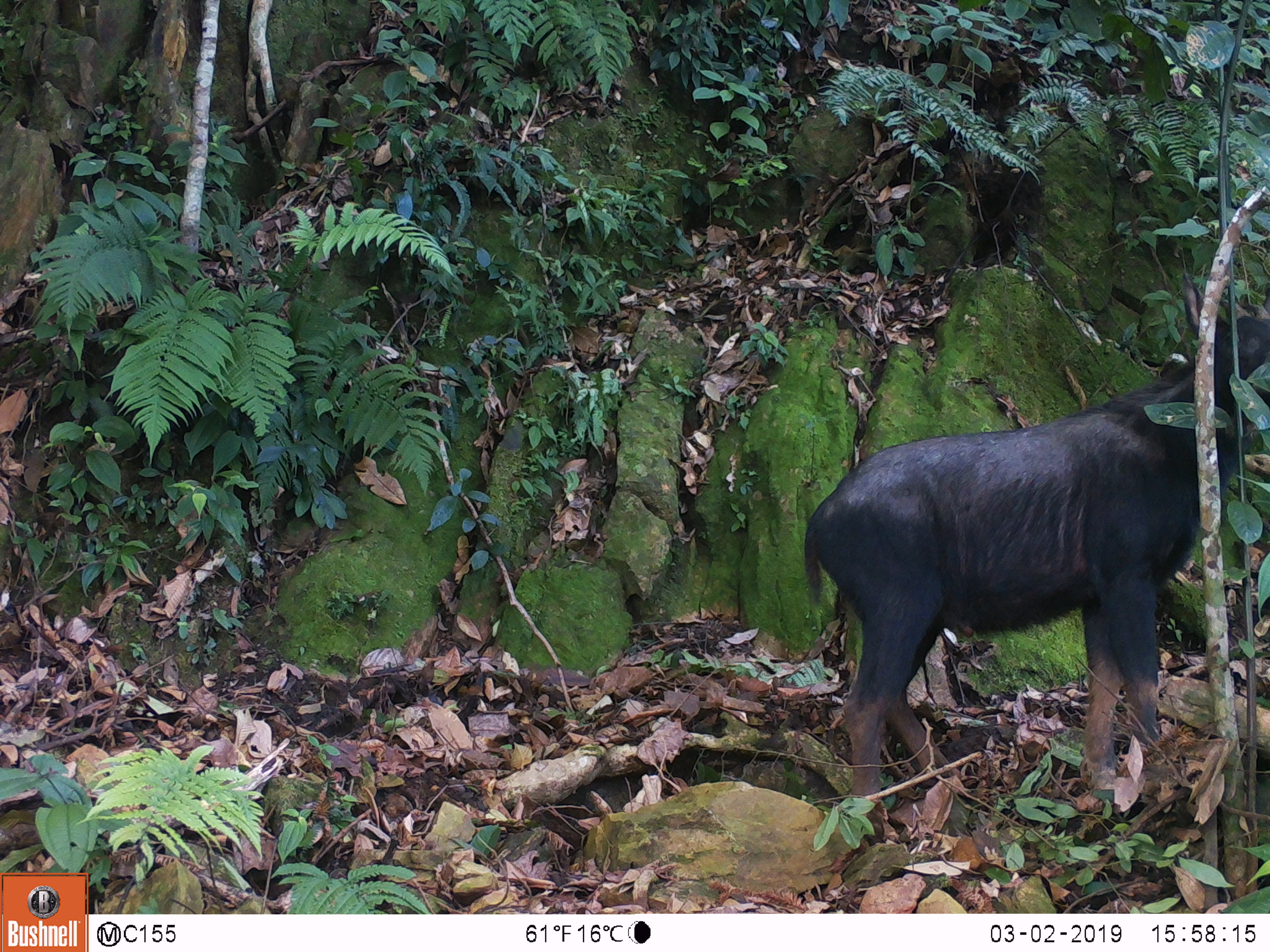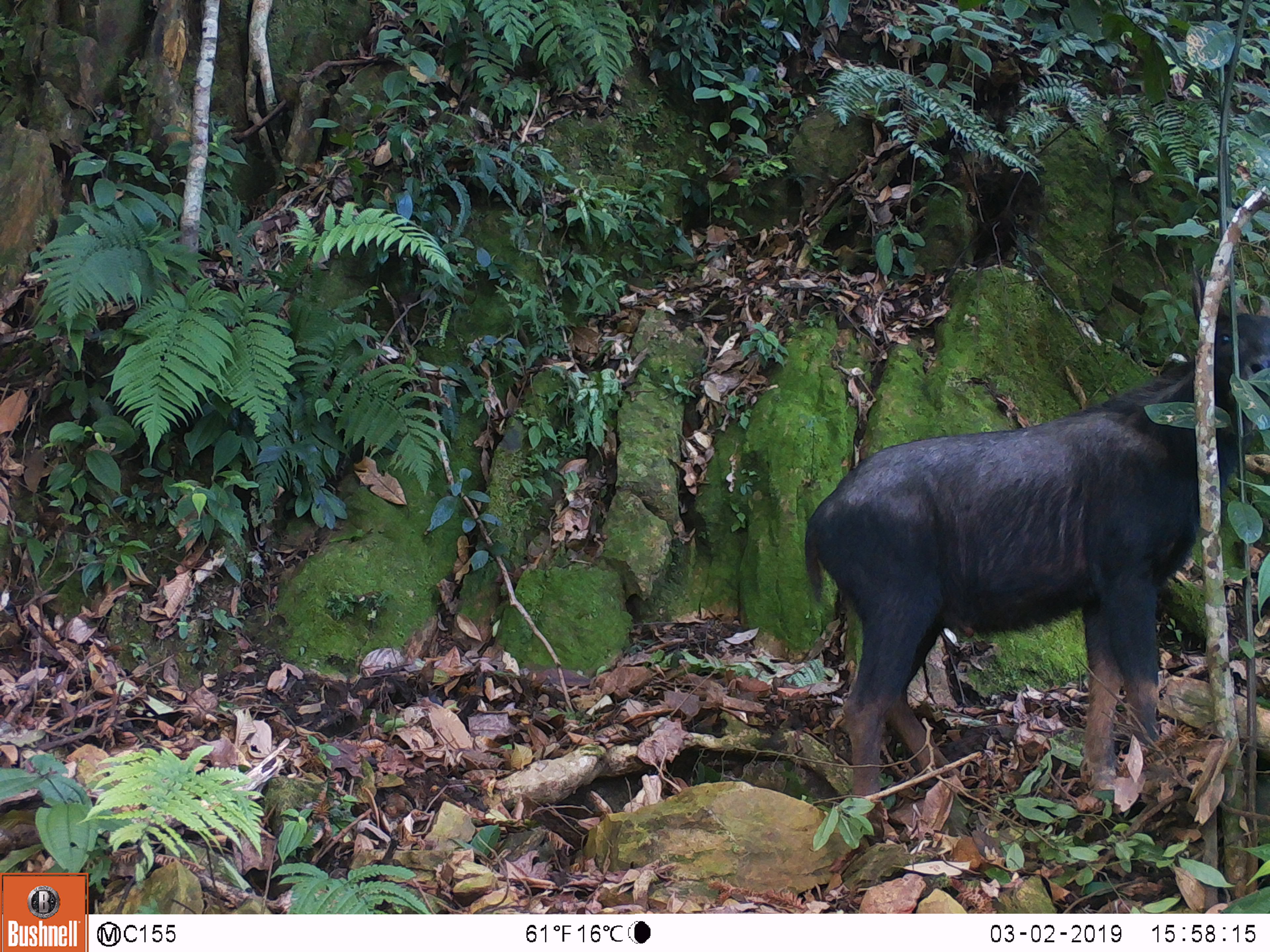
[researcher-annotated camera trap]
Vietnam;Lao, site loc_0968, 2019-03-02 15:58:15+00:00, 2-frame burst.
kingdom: Animalia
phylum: Chordata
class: Mammalia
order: Artiodactyla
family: Bovidae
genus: Capricornis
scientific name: Capricornis sumatraensis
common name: chinese serow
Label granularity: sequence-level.